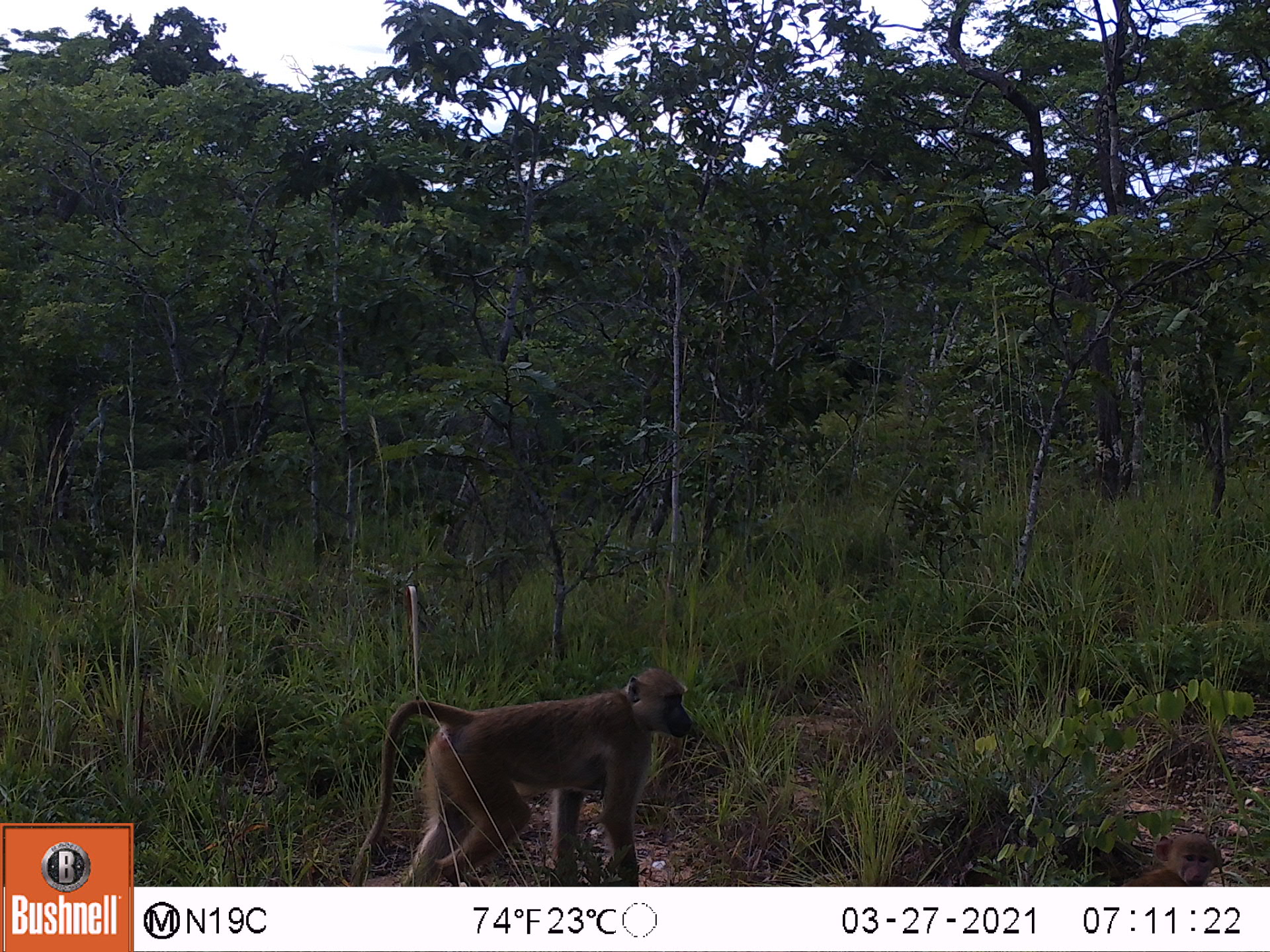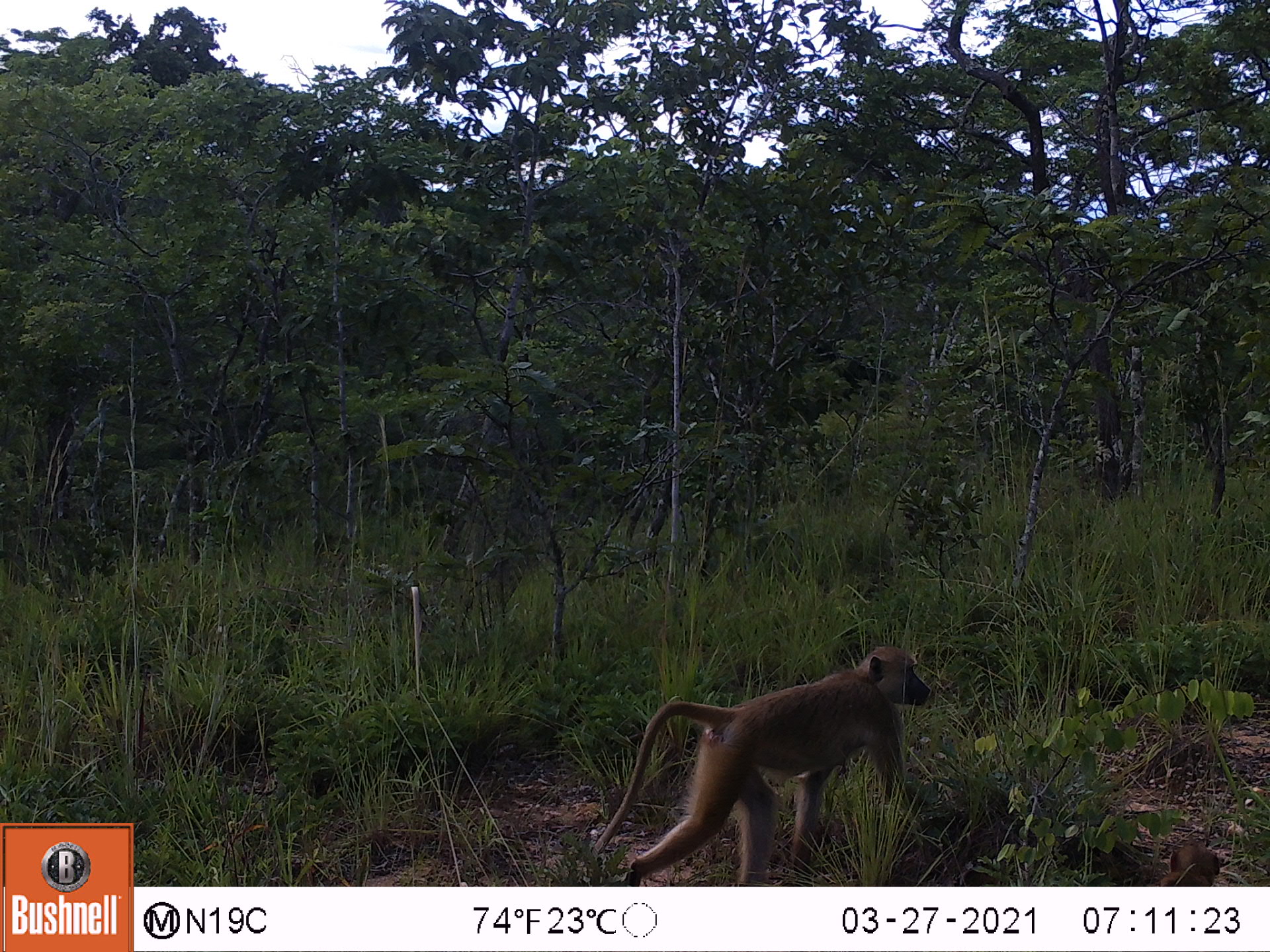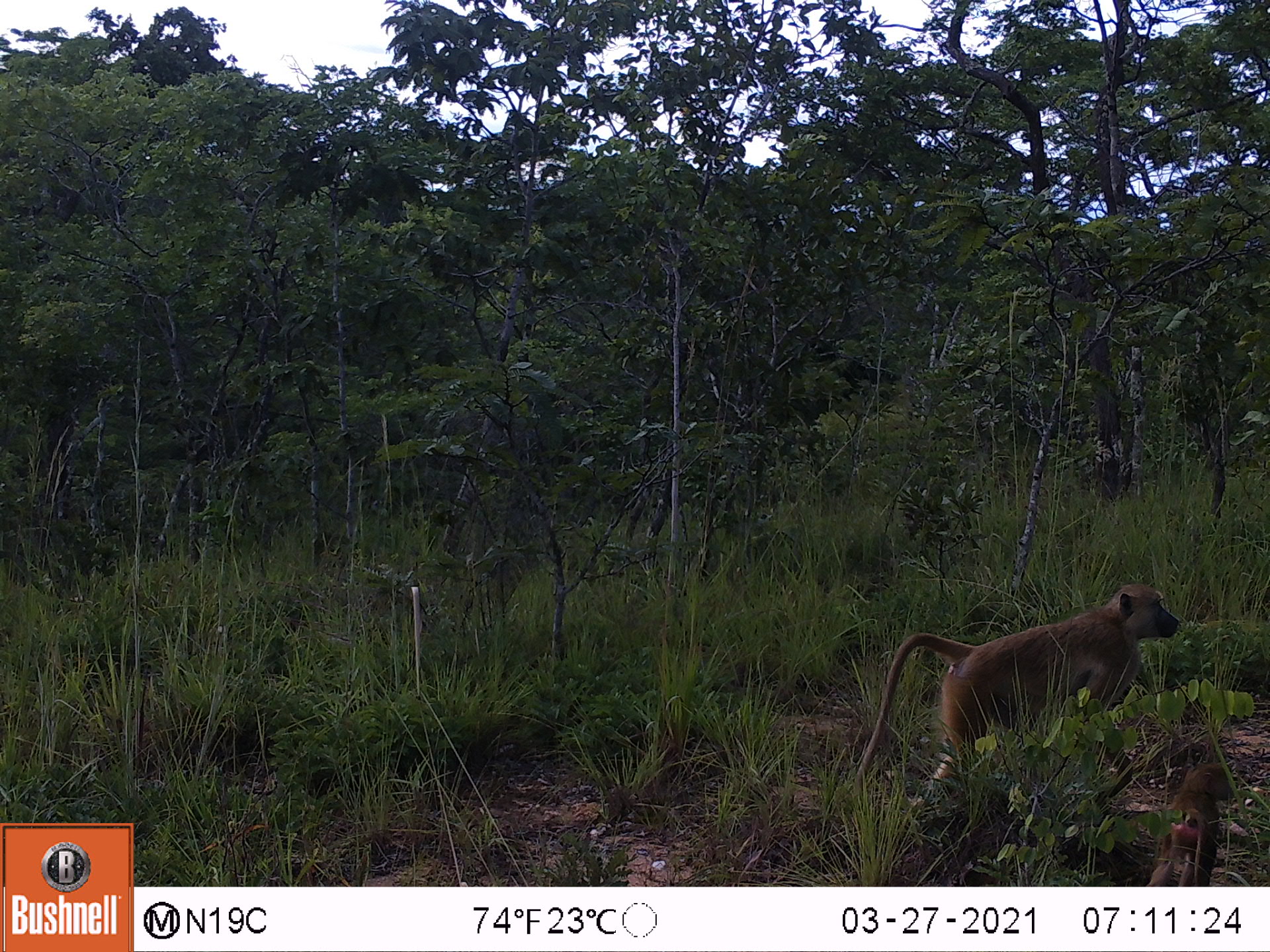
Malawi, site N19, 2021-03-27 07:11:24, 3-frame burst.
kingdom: Animalia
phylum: Chordata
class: Mammalia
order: Primates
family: Cercopithecidae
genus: Papio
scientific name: Papio cynocephalus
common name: yellow baboon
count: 2